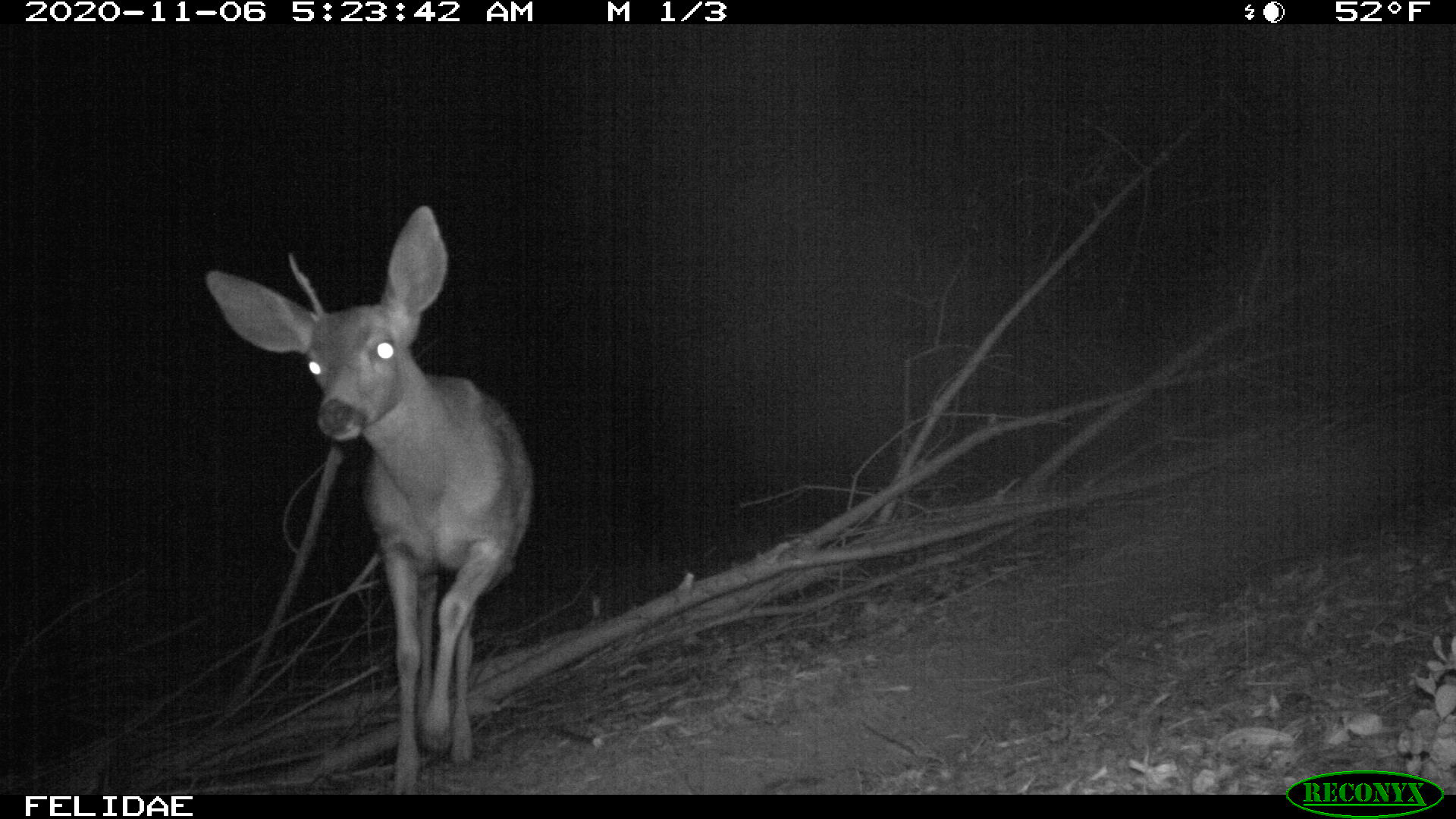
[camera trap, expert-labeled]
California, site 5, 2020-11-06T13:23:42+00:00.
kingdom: Animalia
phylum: Chordata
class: Mammalia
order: Artiodactyla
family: Cervidae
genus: Odocoileus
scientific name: Odocoileus hemionus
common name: mule deer